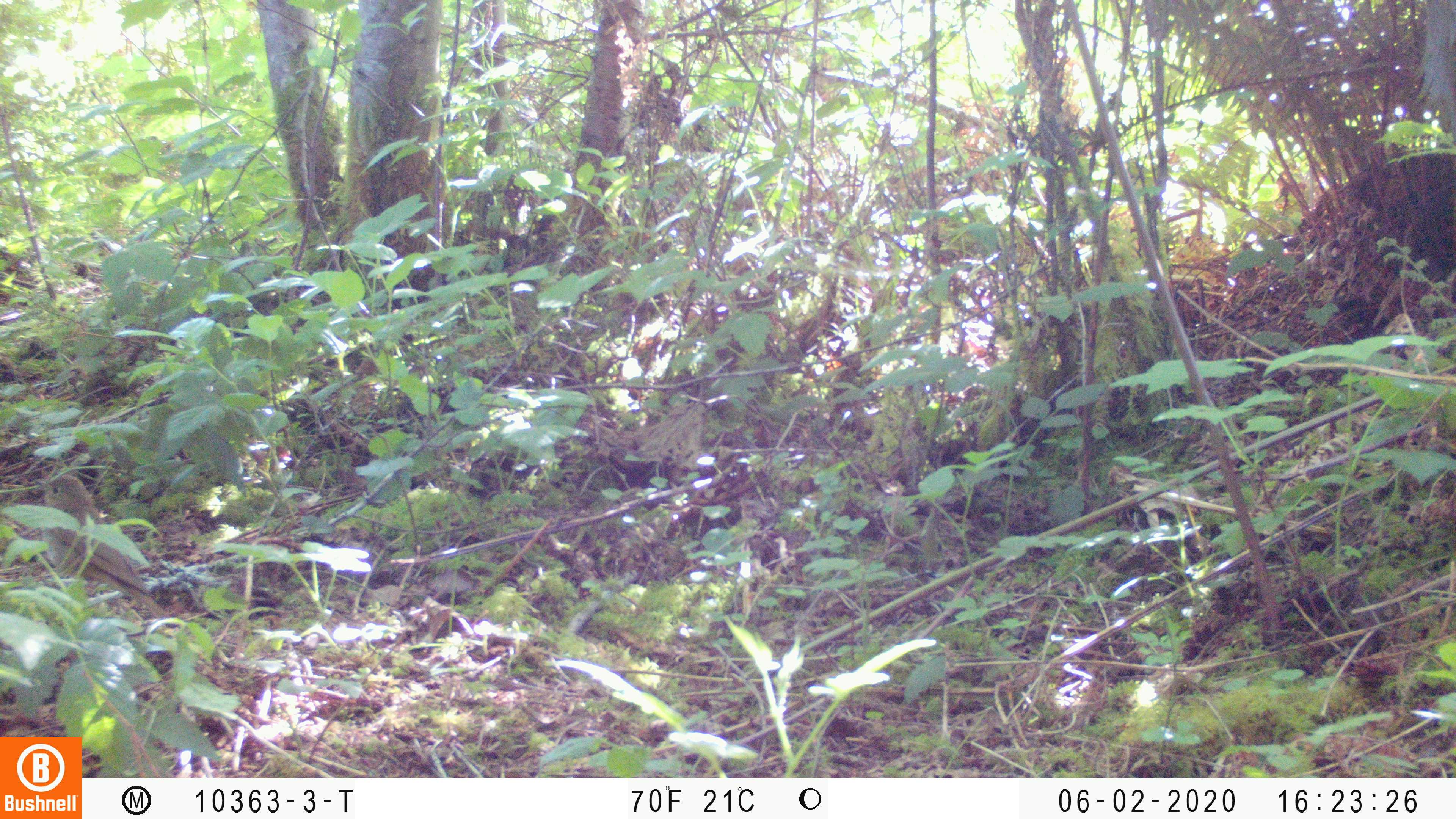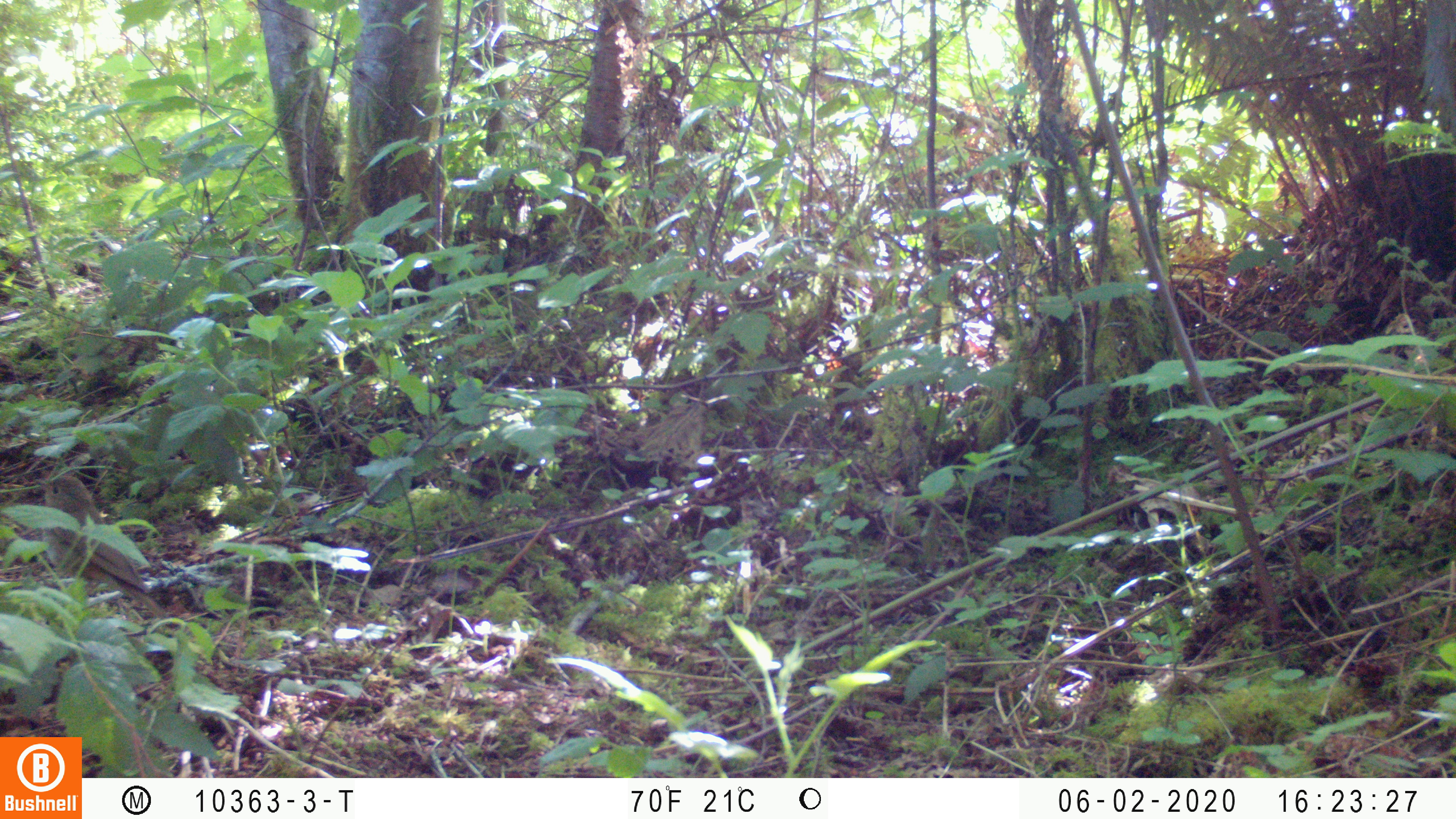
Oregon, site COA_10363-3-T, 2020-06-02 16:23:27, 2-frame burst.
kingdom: Animalia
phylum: Chordata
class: Aves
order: Passeriformes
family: Turdidae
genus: Catharus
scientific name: Catharus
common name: brown thrushes and nightingale-thrushes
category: catharus species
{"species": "catharus species (brown thrushes and nightingale-thrushes) (Catharus)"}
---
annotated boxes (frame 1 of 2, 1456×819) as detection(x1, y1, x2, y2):
catharus species: detection(37, 476, 166, 621)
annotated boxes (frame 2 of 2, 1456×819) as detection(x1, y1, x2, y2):
catharus species: detection(38, 475, 165, 619)